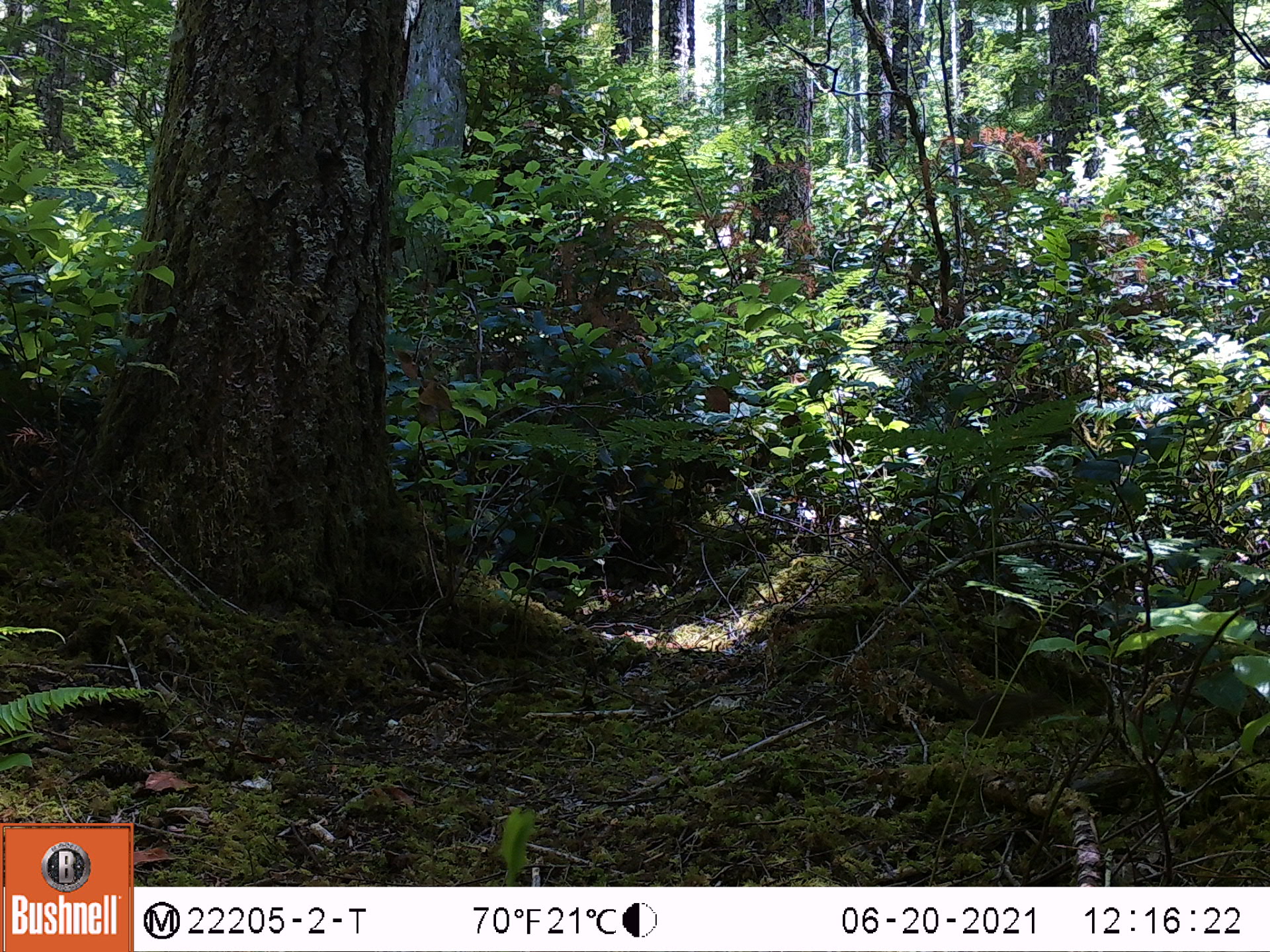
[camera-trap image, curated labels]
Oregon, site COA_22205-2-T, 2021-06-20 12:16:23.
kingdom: Animalia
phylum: Chordata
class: Mammalia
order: Rodentia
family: Sciuridae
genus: Neotamias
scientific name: Neotamias townsendii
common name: townsend's chipmunk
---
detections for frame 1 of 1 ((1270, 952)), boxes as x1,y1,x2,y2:
townsend's chipmunk: 891,646,1088,758